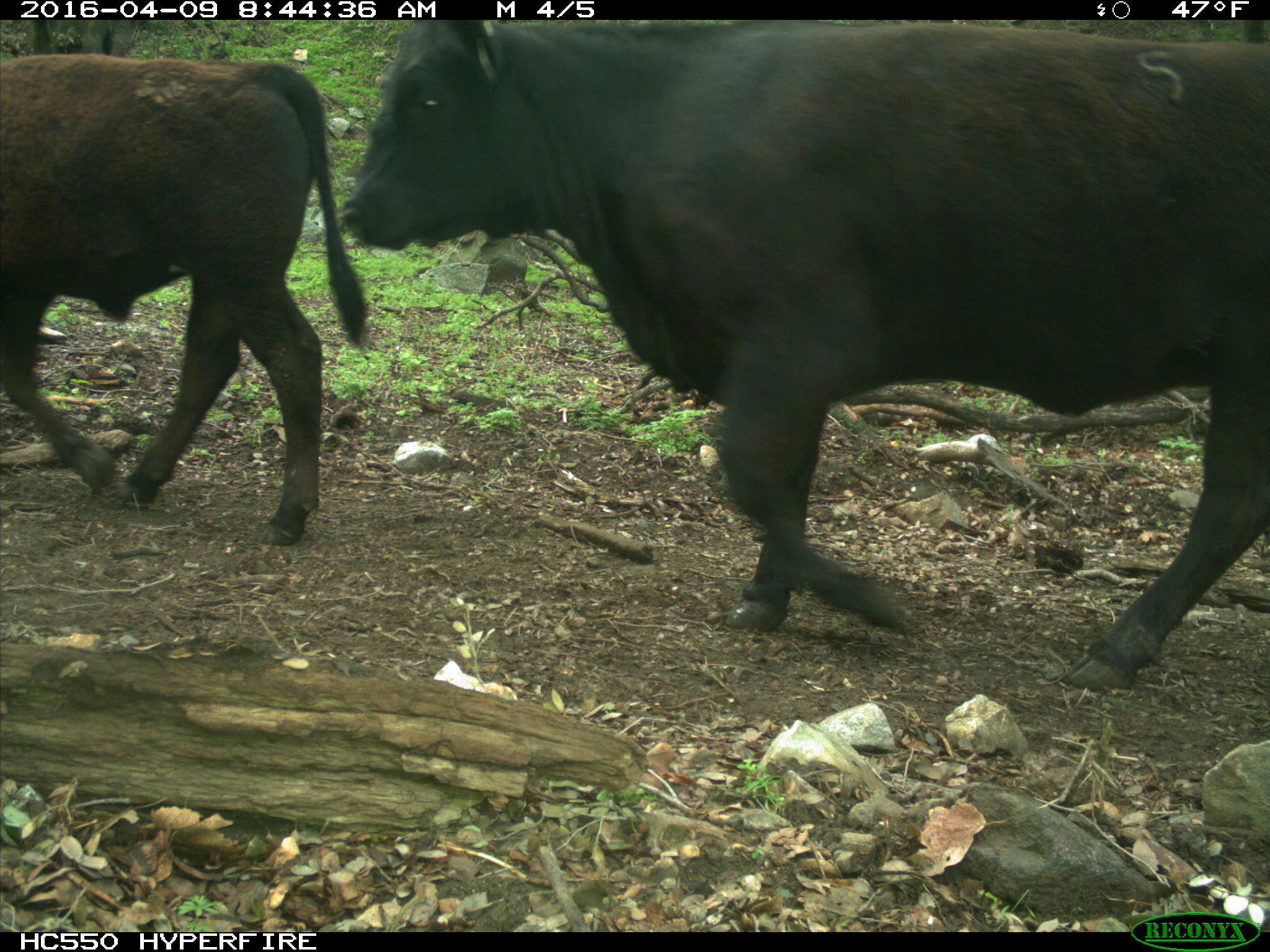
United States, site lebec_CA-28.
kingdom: Animalia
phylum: Chordata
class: Mammalia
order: Artiodactyla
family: Bovidae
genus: Bos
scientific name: Bos taurus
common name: domestic cow